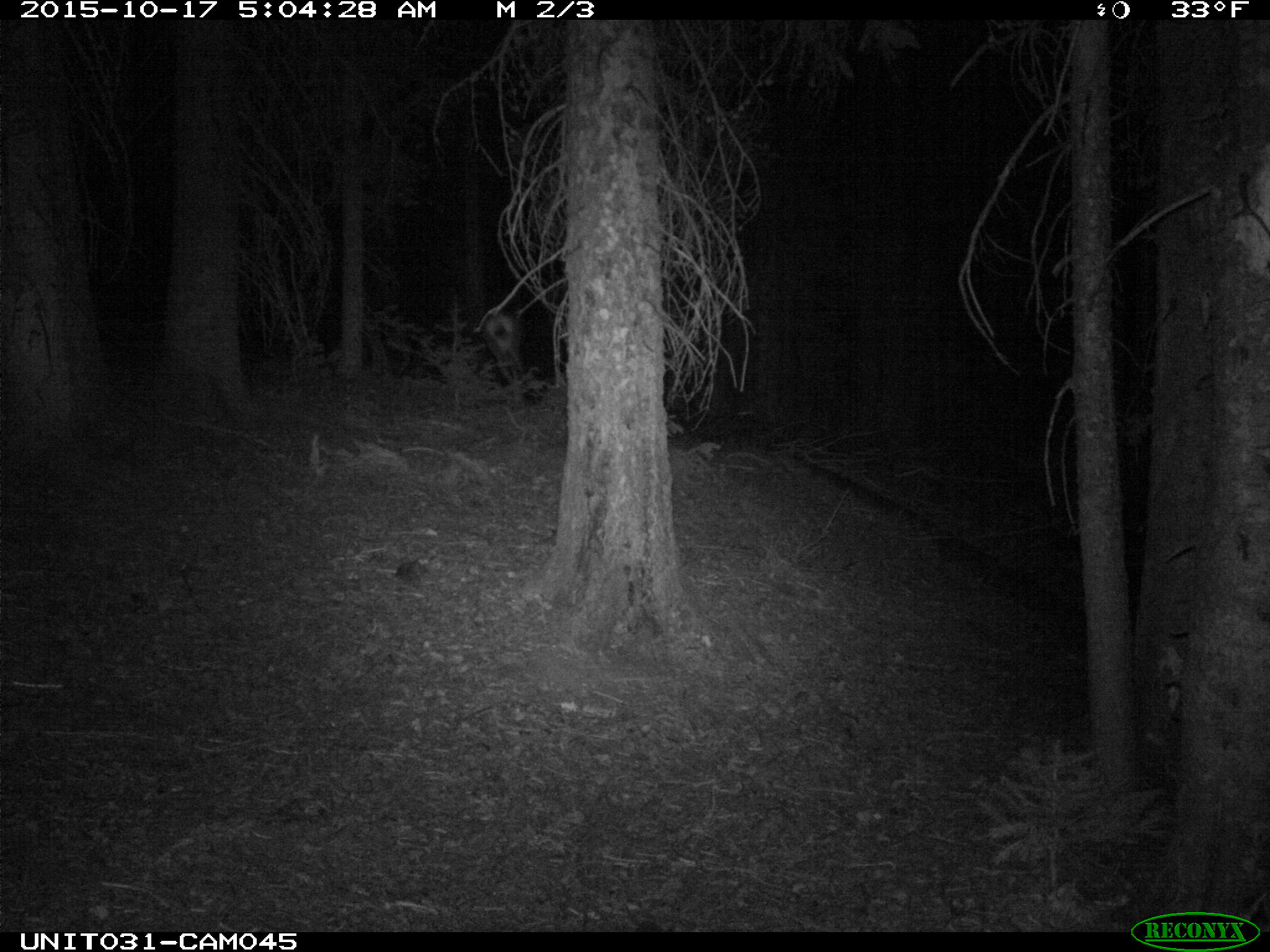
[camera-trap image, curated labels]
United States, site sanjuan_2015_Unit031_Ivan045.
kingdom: Animalia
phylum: Chordata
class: Mammalia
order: Artiodactyla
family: Cervidae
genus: Odocoileus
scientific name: Odocoileus hemionus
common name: mule deer